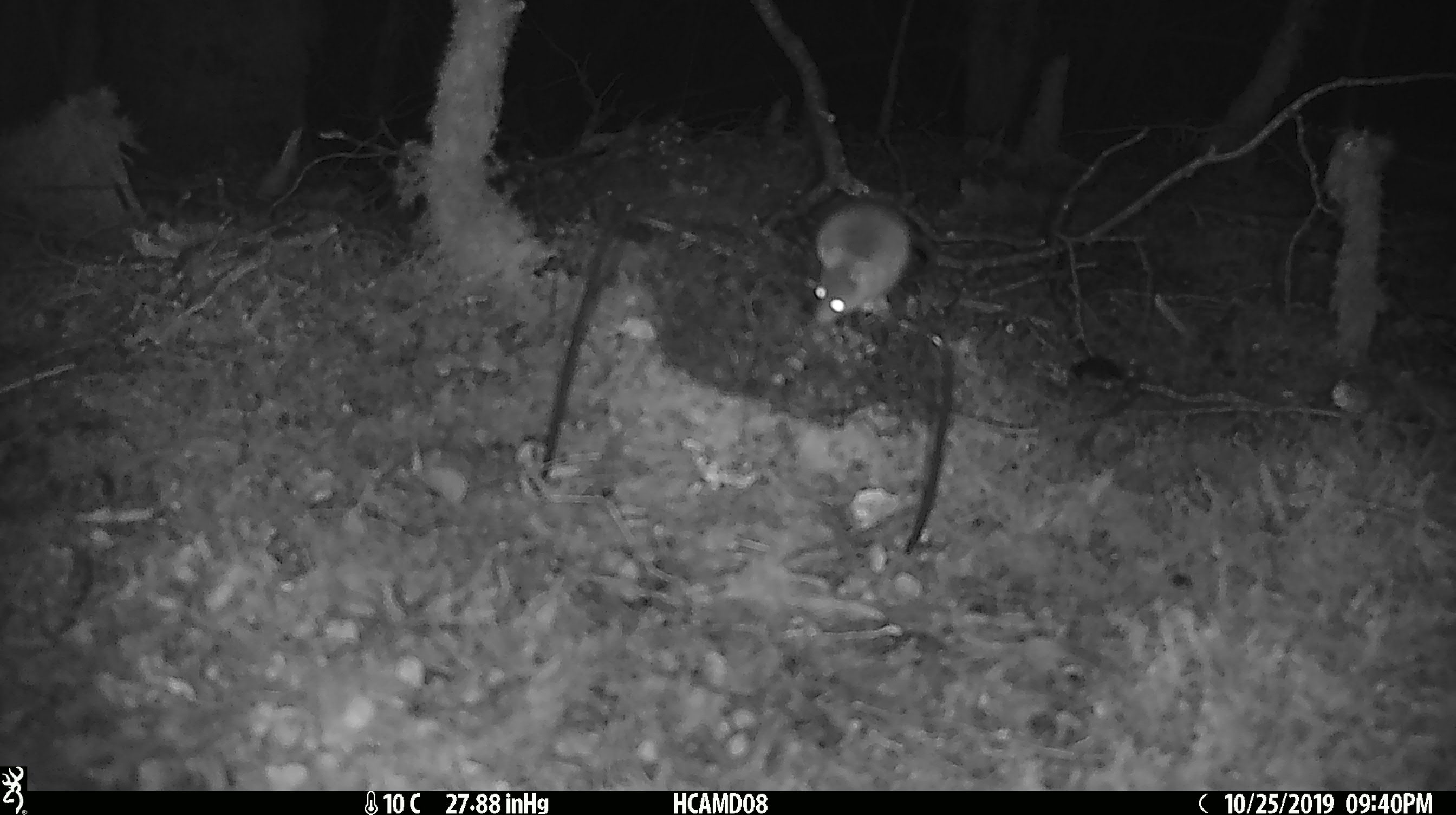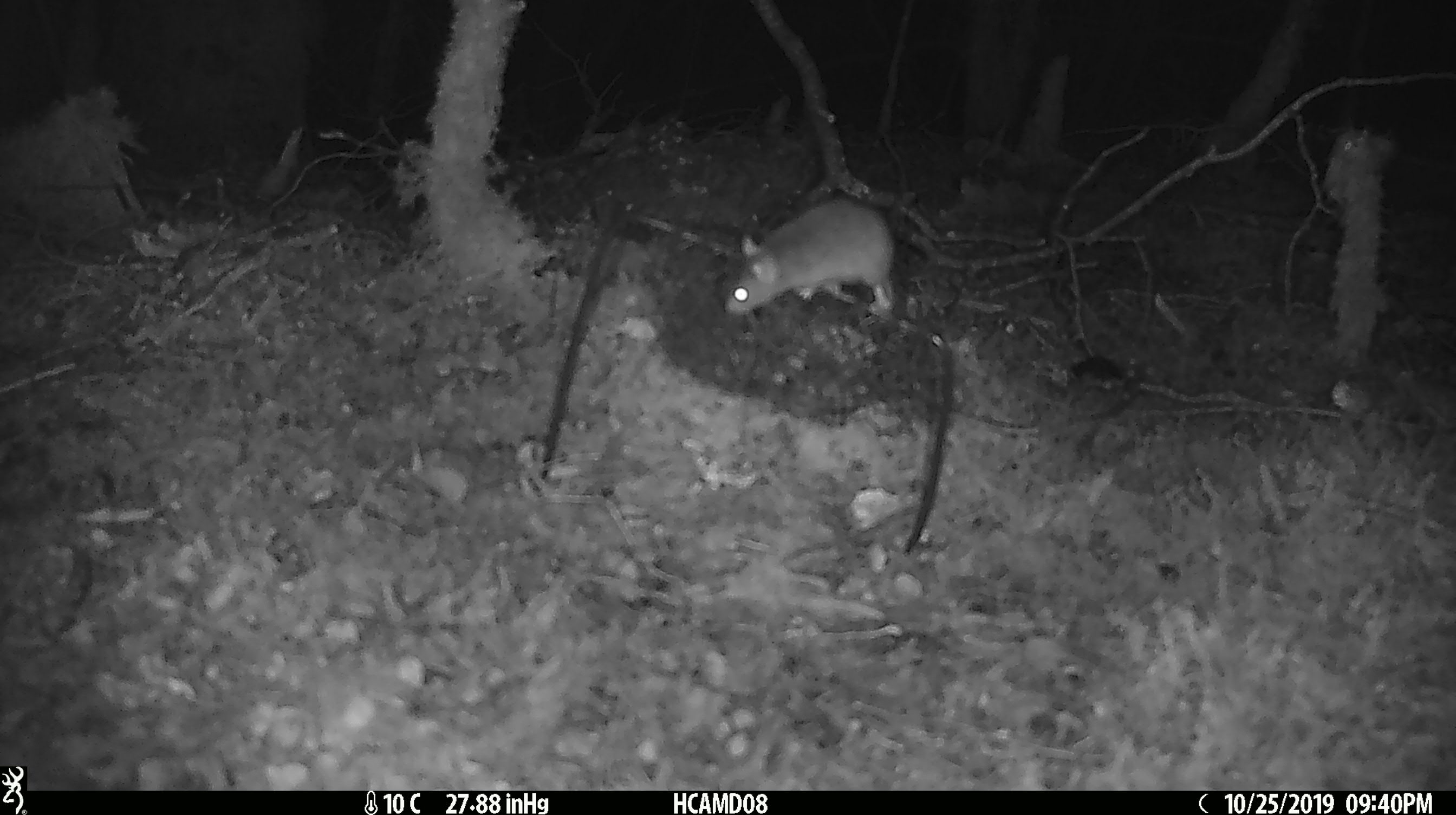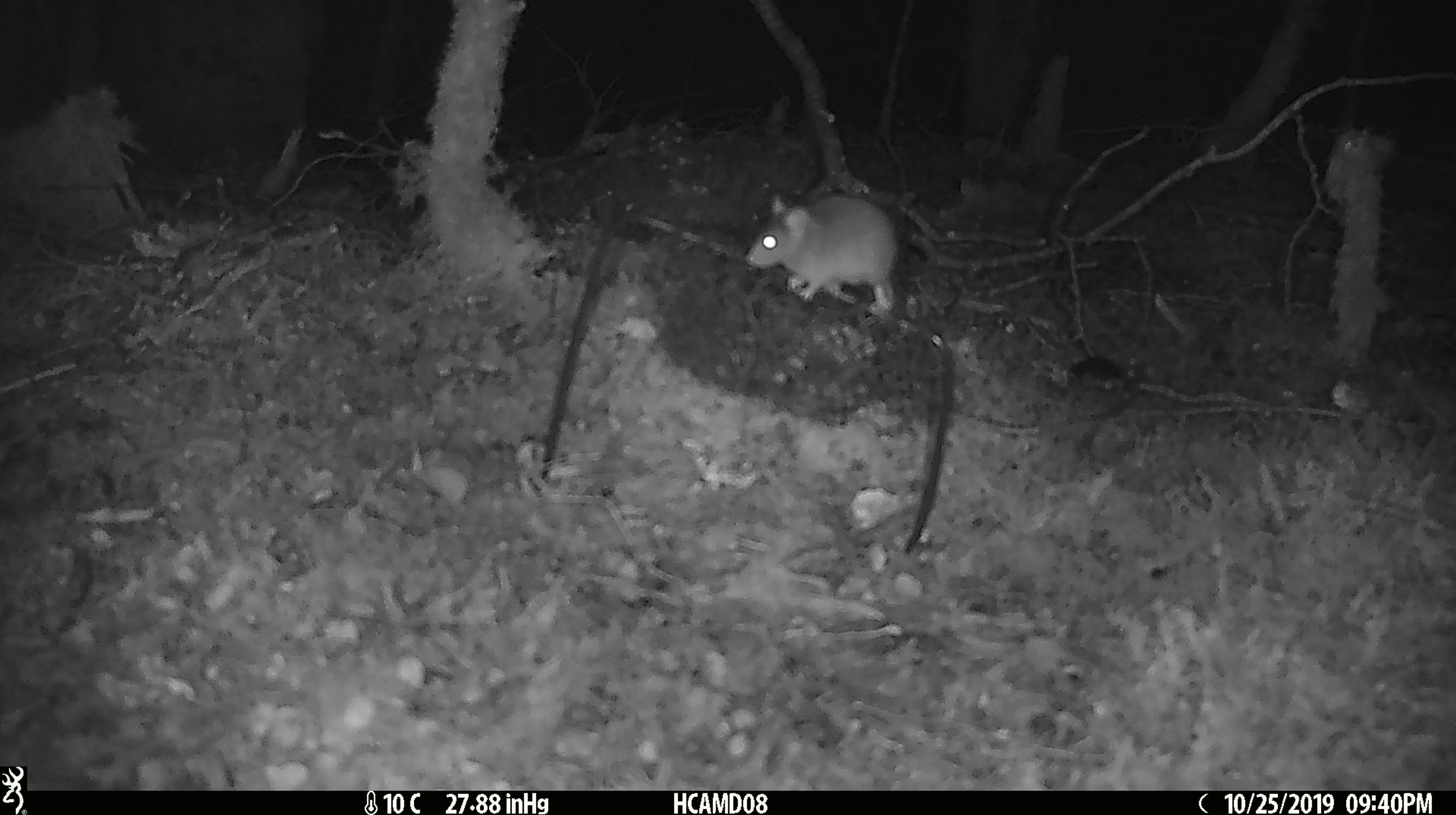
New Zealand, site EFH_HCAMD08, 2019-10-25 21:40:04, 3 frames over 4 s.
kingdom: Animalia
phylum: Chordata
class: Mammalia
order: Rodentia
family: Muridae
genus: Mus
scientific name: Mus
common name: mouse